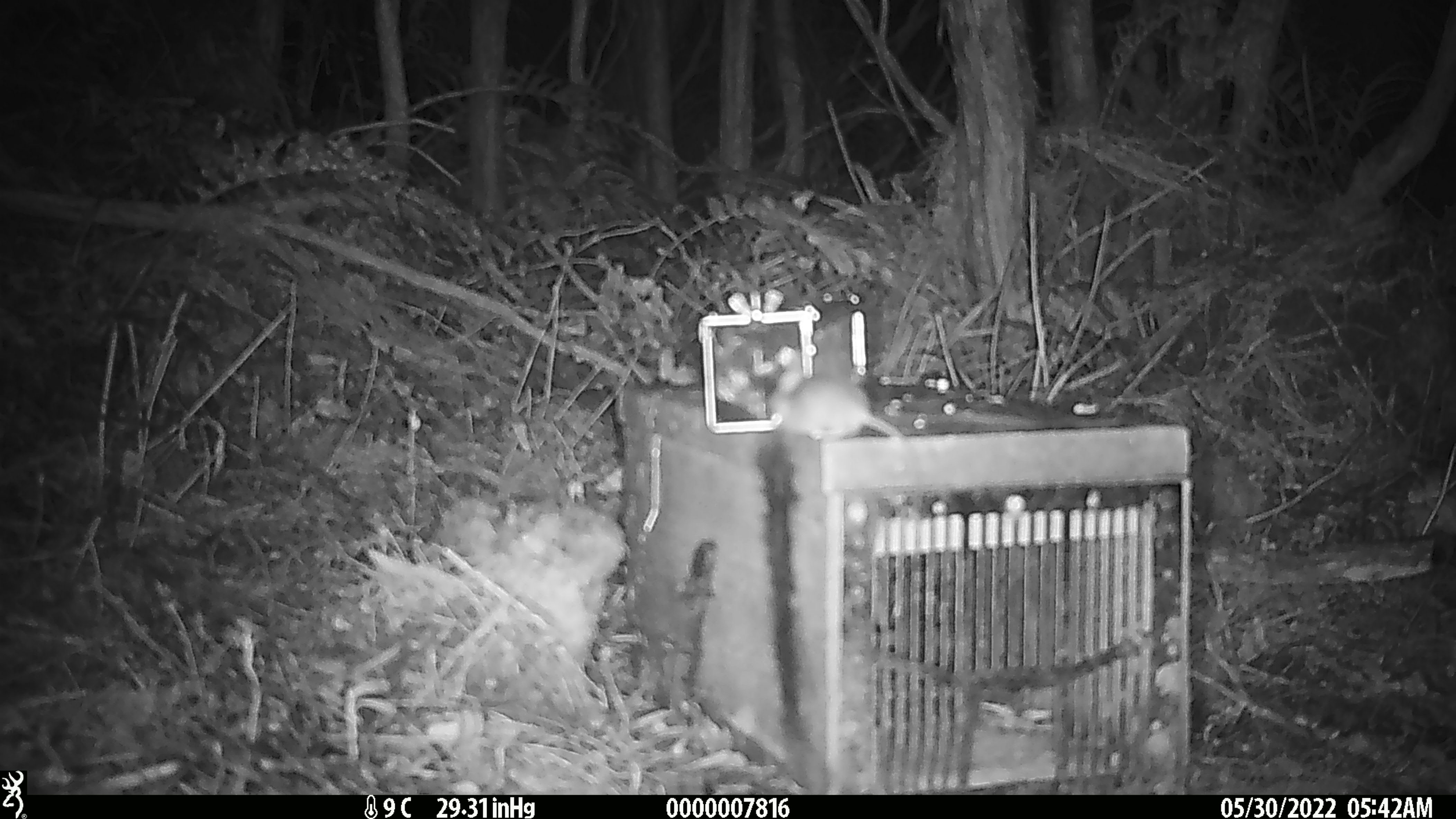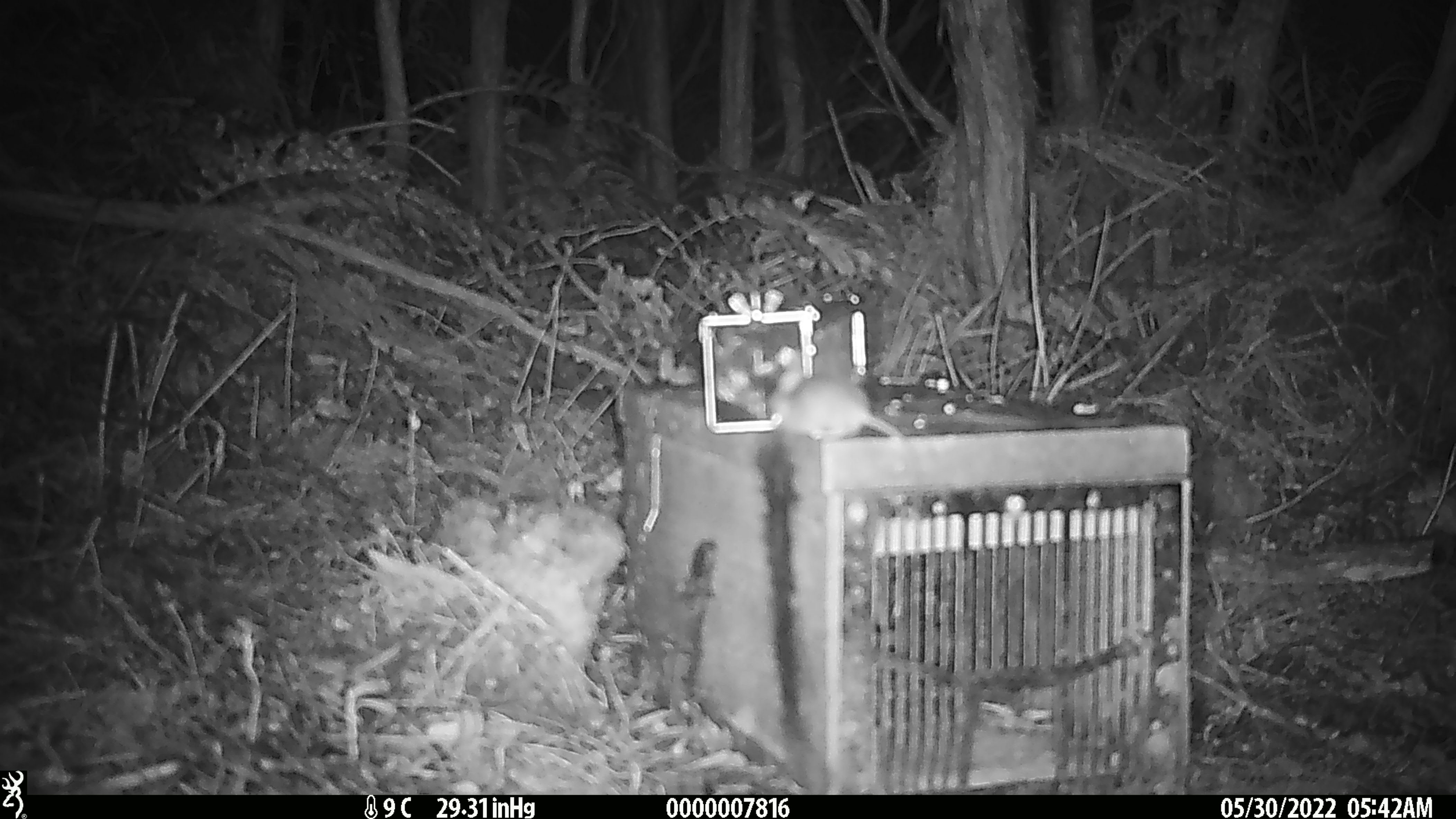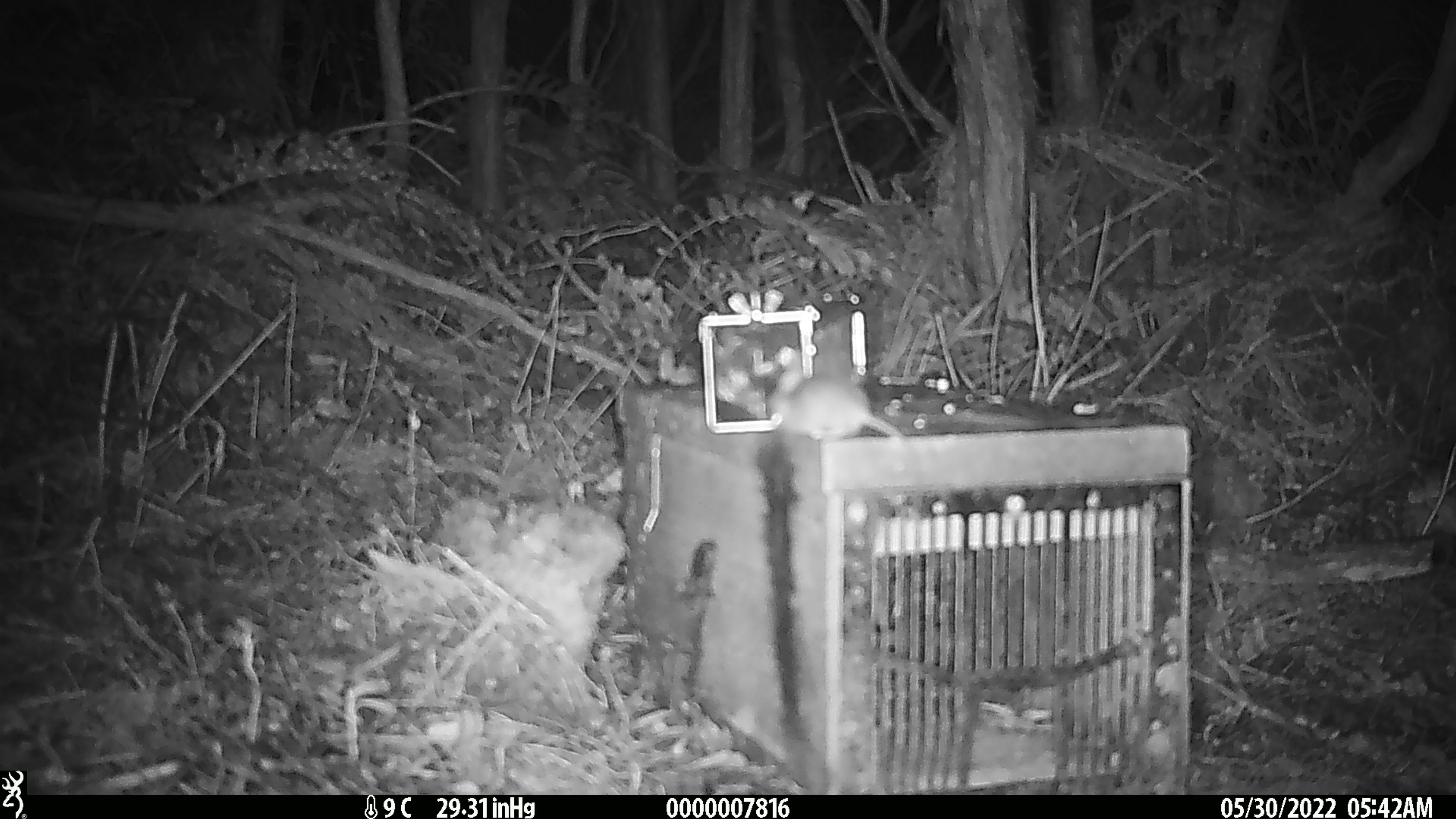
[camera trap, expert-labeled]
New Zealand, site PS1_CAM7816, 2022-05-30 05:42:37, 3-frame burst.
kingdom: Animalia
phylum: Chordata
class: Mammalia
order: Rodentia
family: Muridae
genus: Mus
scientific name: Mus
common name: mouse